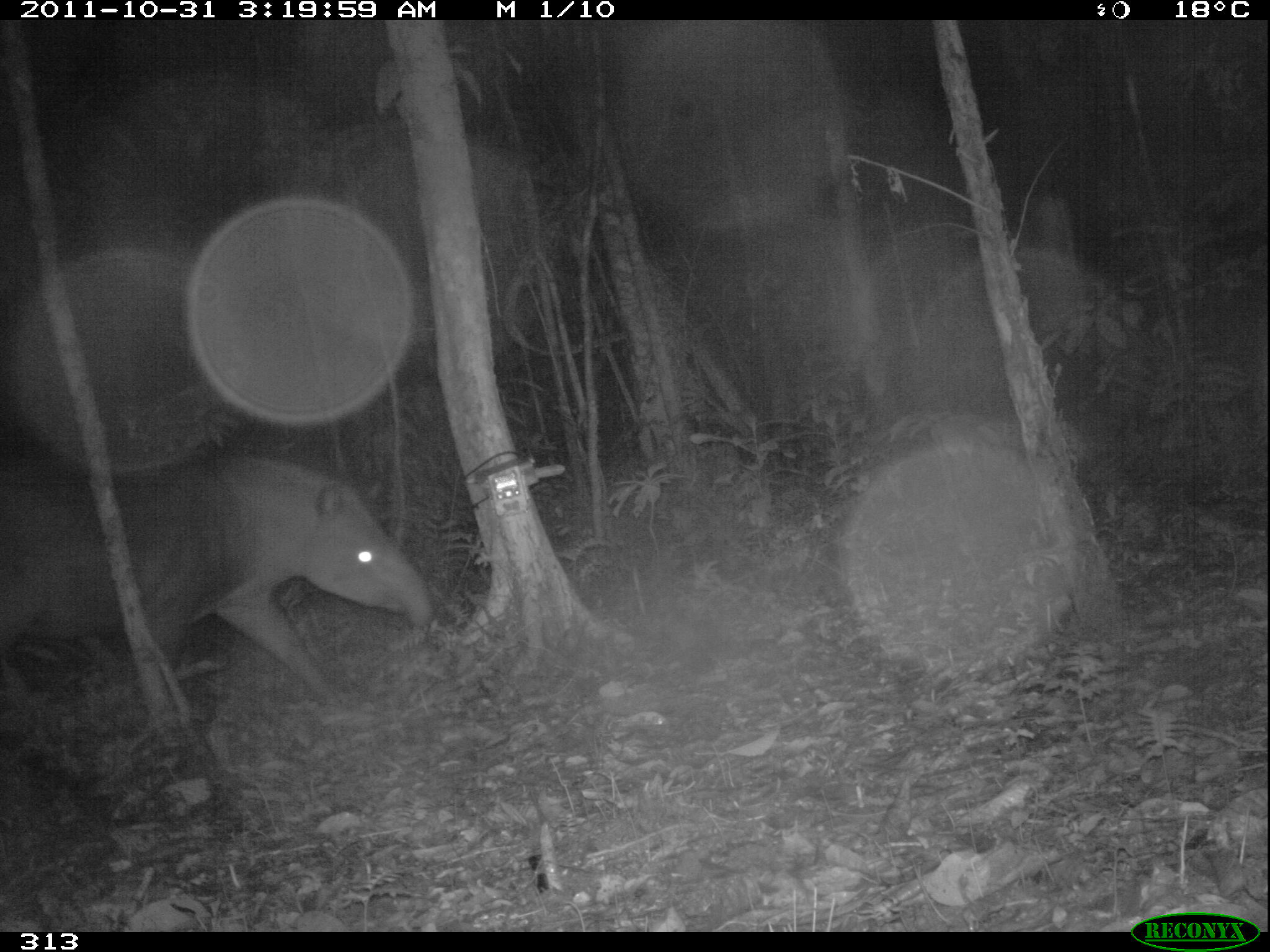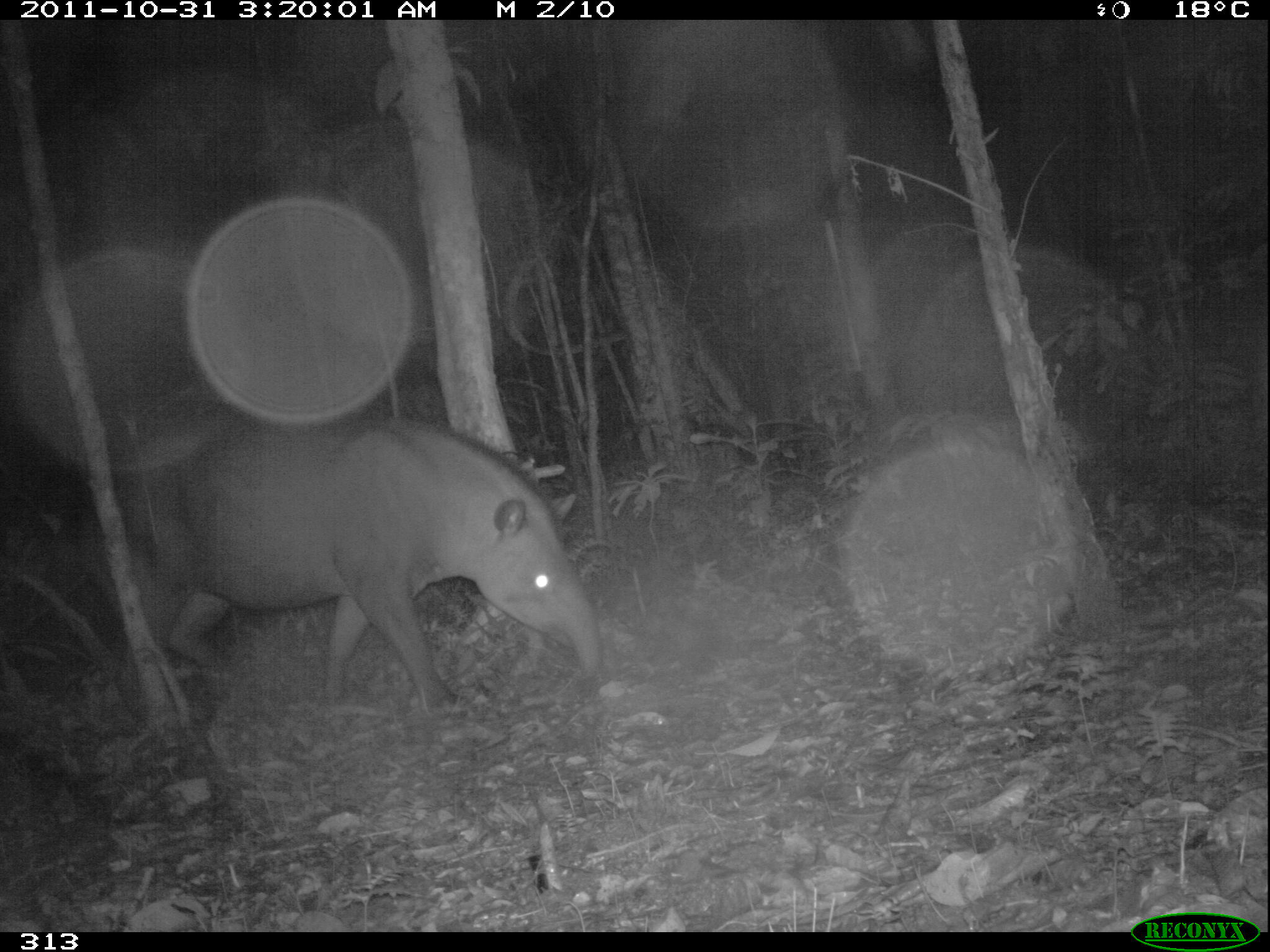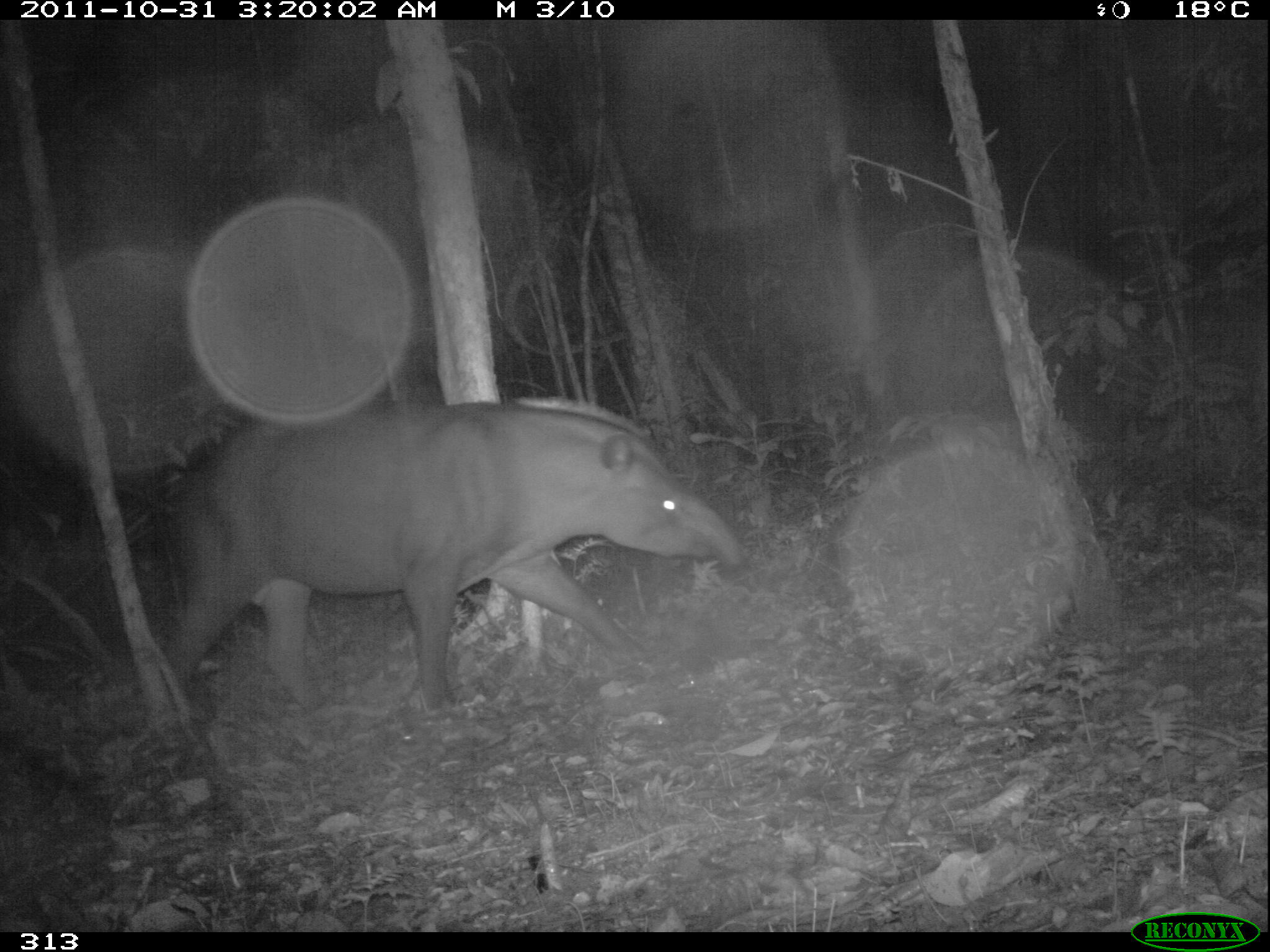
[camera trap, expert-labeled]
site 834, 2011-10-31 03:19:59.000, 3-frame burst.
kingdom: Animalia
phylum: Chordata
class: Mammalia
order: Perissodactyla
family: Tapiridae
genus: Tapirus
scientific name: Tapirus terrestris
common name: south american tapir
Tapirus terrestris (south american tapir).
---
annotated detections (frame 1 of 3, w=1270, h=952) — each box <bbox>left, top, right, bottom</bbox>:
tapirus terrestris: <bbox>1, 457, 436, 706</bbox>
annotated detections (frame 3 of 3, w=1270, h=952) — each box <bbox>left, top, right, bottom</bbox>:
tapirus terrestris: <bbox>151, 390, 750, 723</bbox>